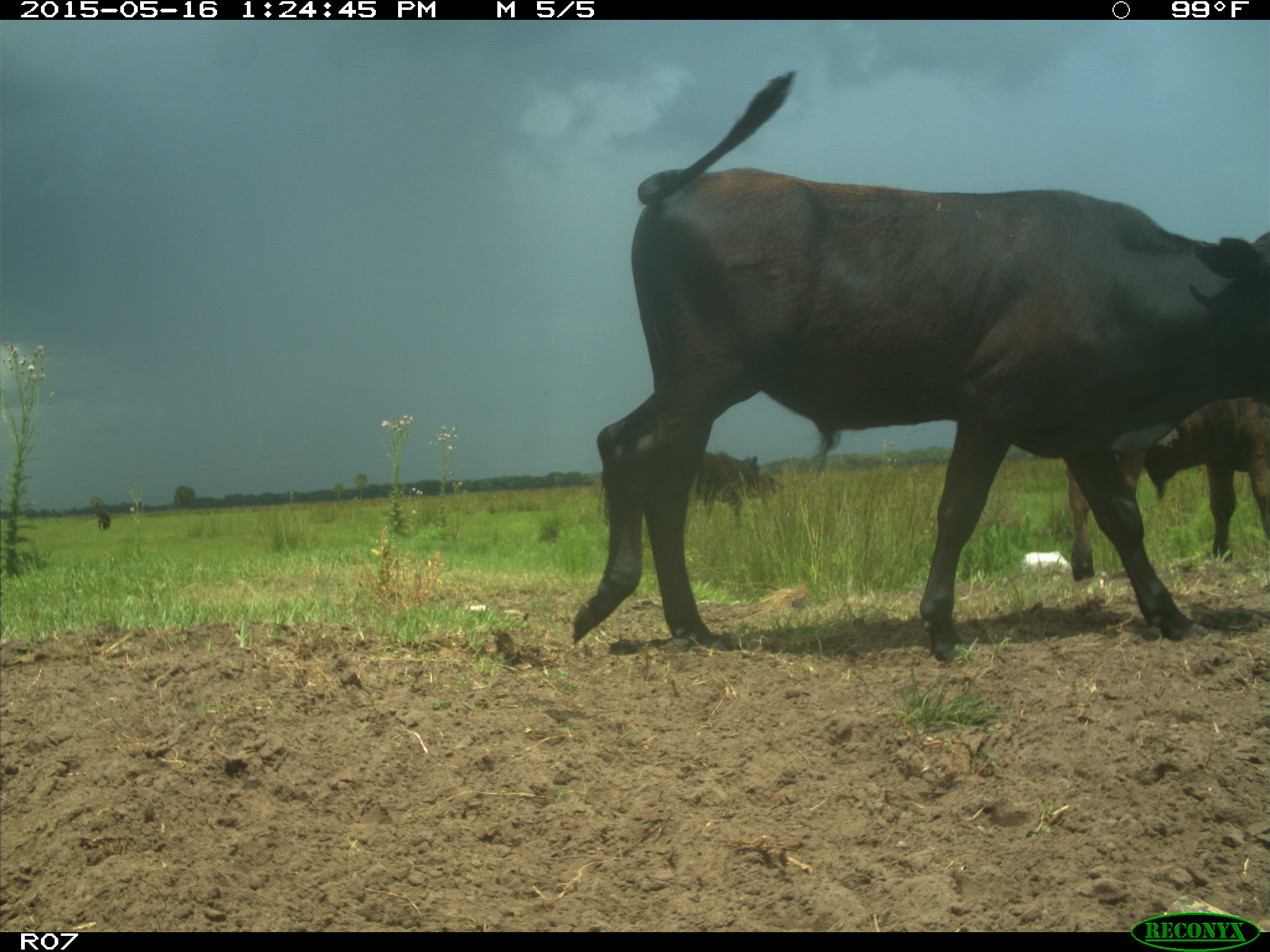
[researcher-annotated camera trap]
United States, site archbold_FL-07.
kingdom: Animalia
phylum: Chordata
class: Mammalia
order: Artiodactyla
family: Bovidae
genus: Bos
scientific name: Bos taurus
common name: domestic cow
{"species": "Bos taurus (domestic cow)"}